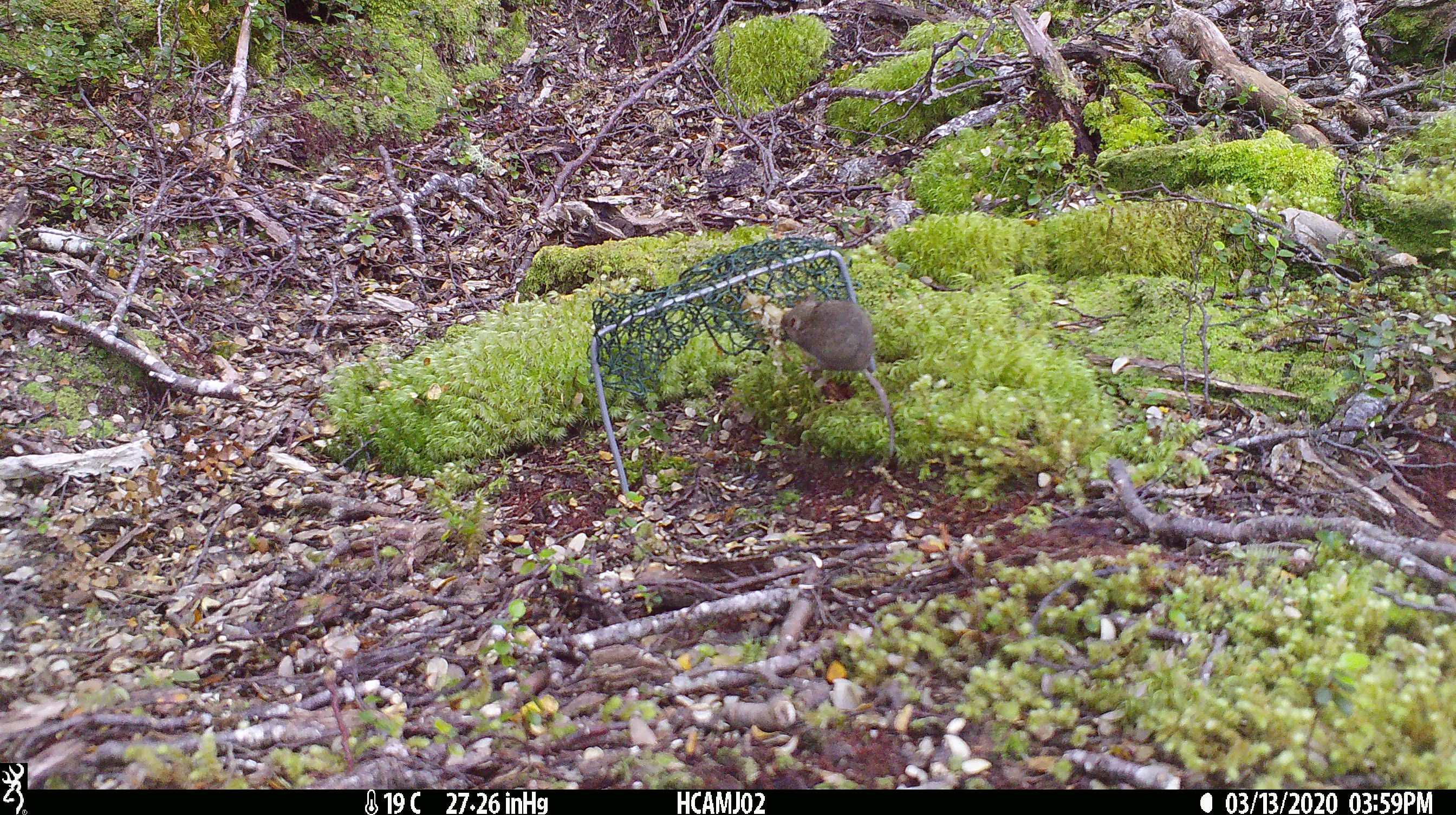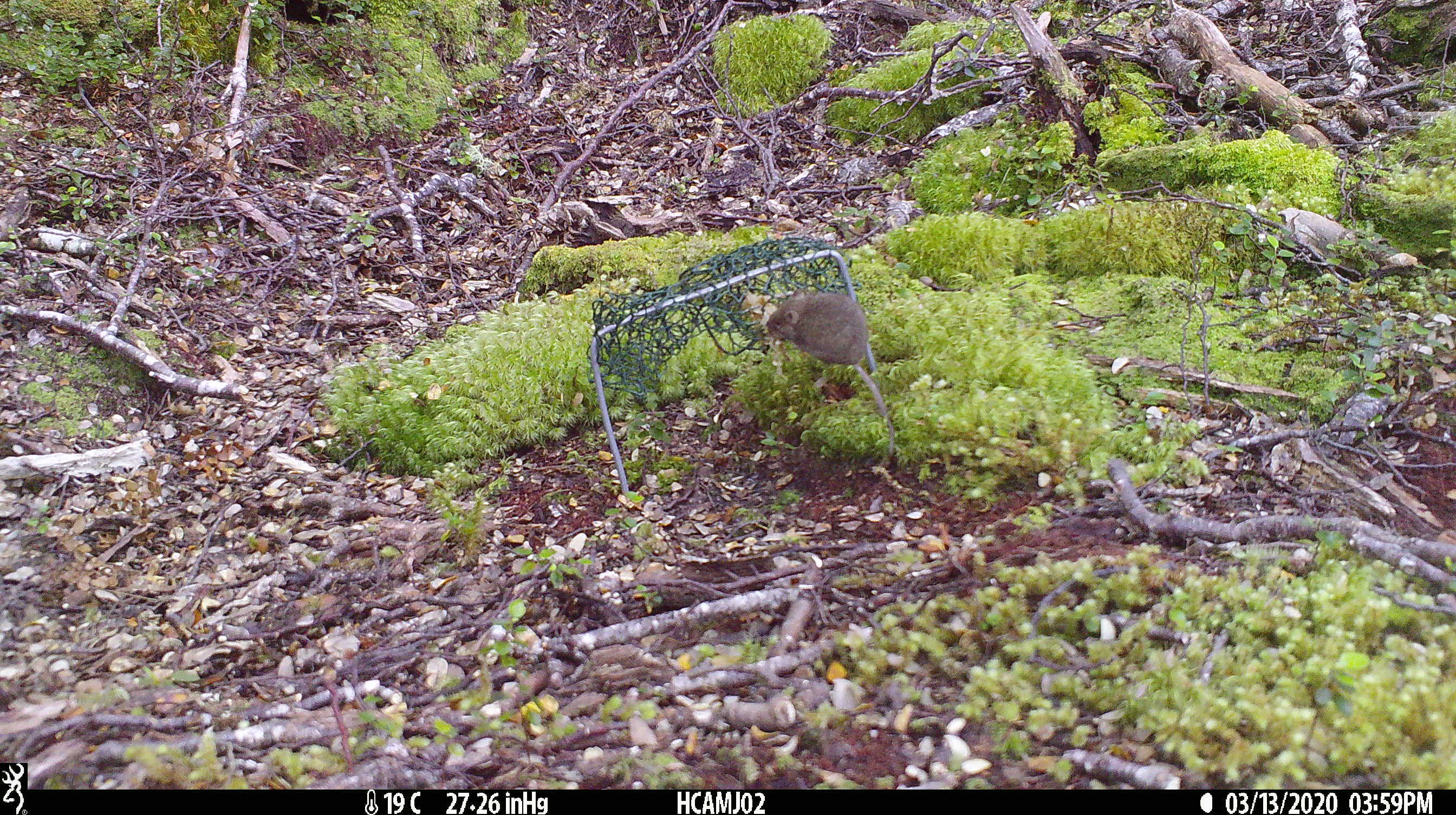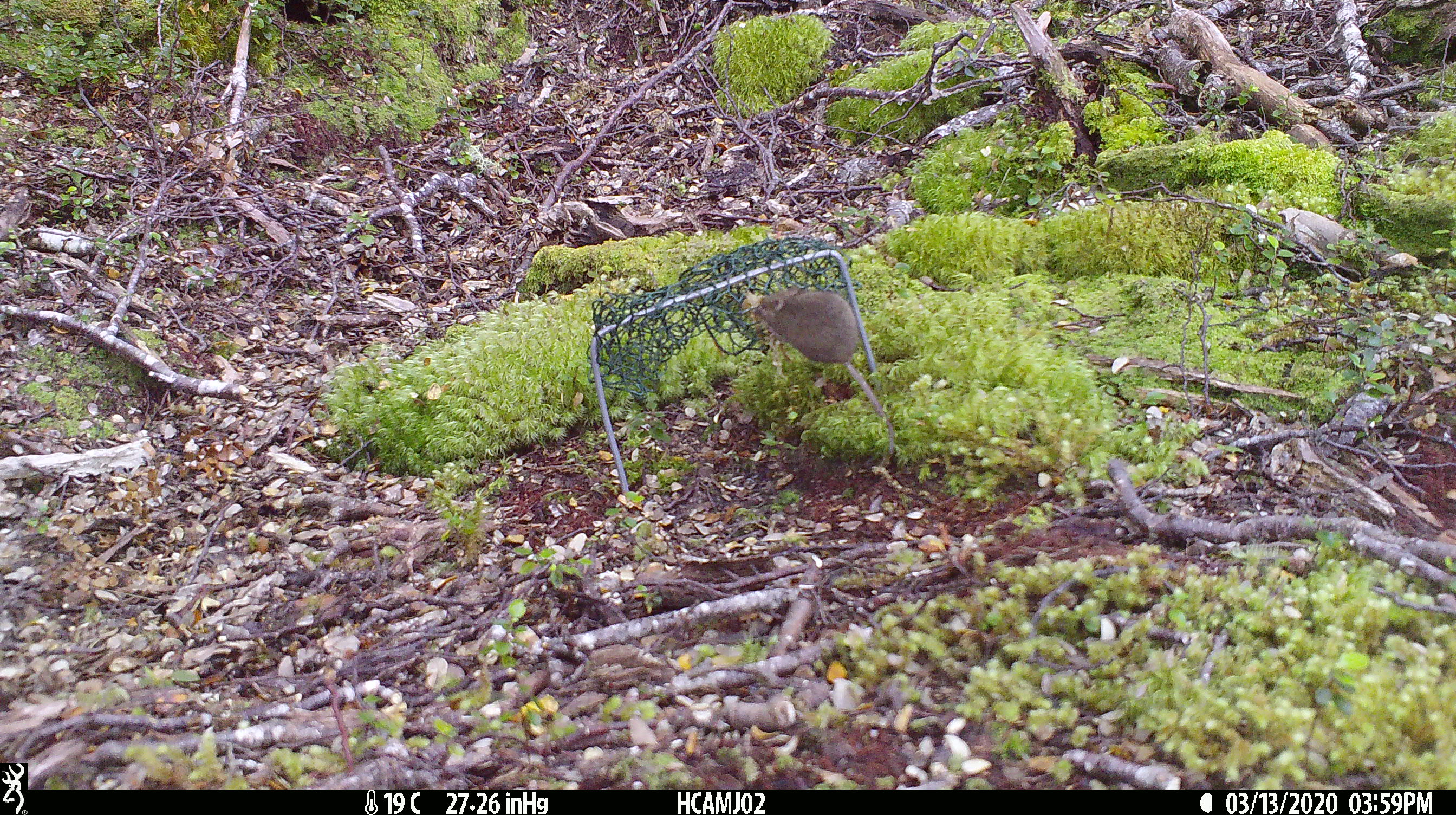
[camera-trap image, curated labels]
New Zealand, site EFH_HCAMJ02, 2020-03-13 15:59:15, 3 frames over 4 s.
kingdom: Animalia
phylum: Chordata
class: Mammalia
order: Rodentia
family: Muridae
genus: Mus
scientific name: Mus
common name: mouse